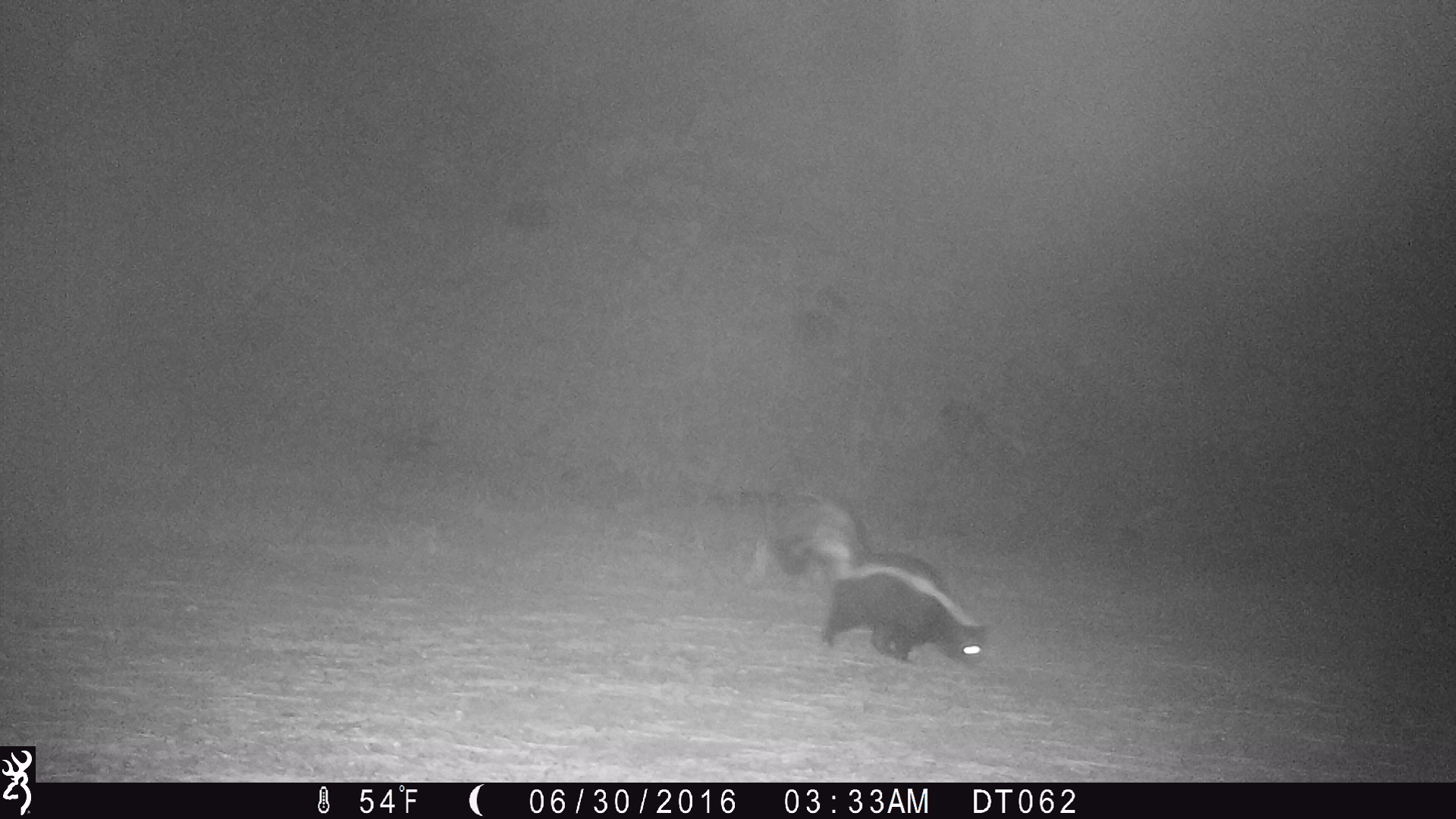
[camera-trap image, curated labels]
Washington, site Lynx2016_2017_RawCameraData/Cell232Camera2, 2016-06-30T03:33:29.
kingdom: Animalia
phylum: Chordata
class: Mammalia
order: Carnivora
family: Mephitidae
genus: Mephitis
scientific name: Mephitis mephitis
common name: striped skunk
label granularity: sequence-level